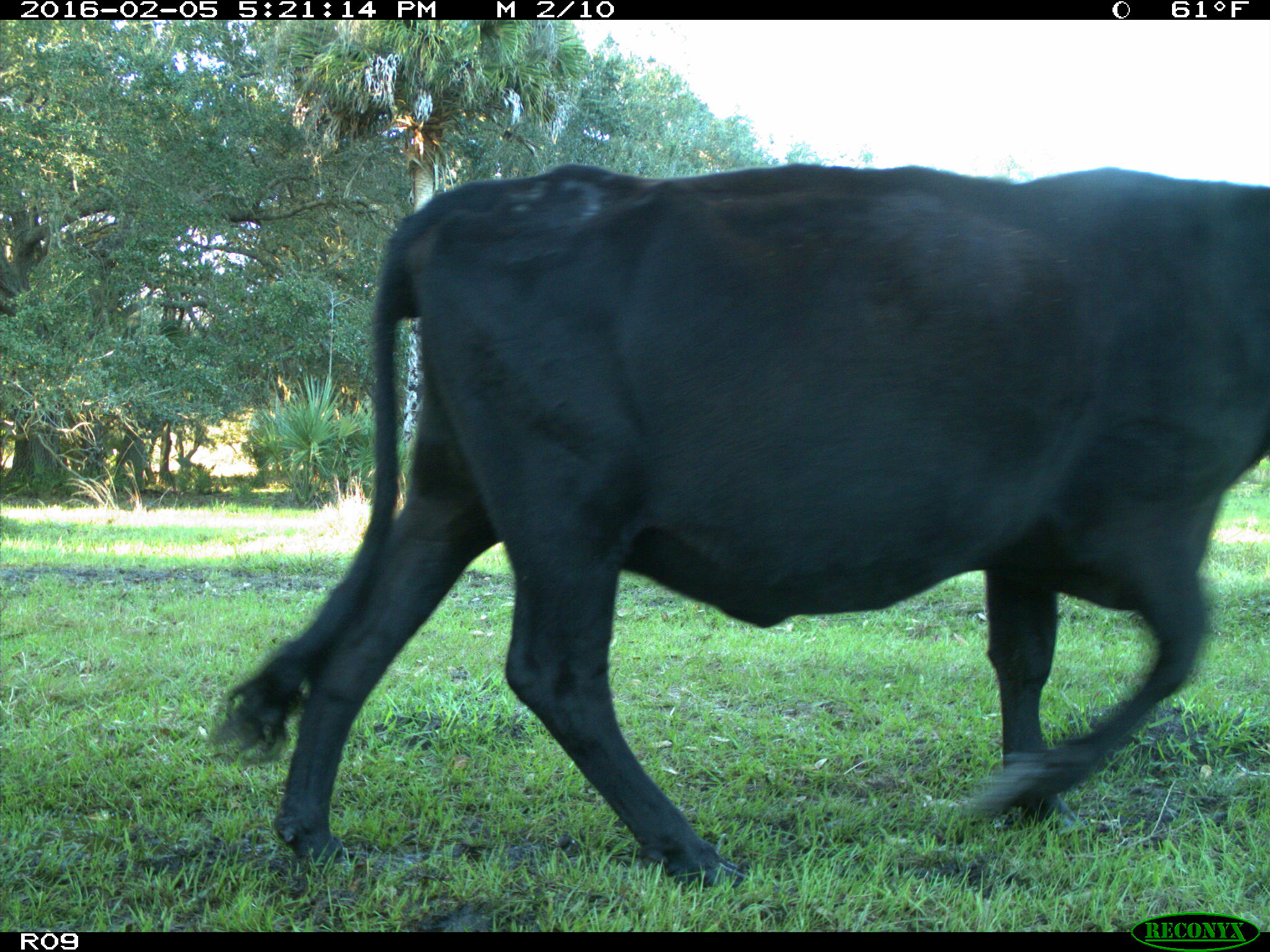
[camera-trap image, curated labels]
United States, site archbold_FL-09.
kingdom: Animalia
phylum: Chordata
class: Mammalia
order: Artiodactyla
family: Bovidae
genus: Bos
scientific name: Bos taurus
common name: domestic cow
Bos taurus (domestic cow).